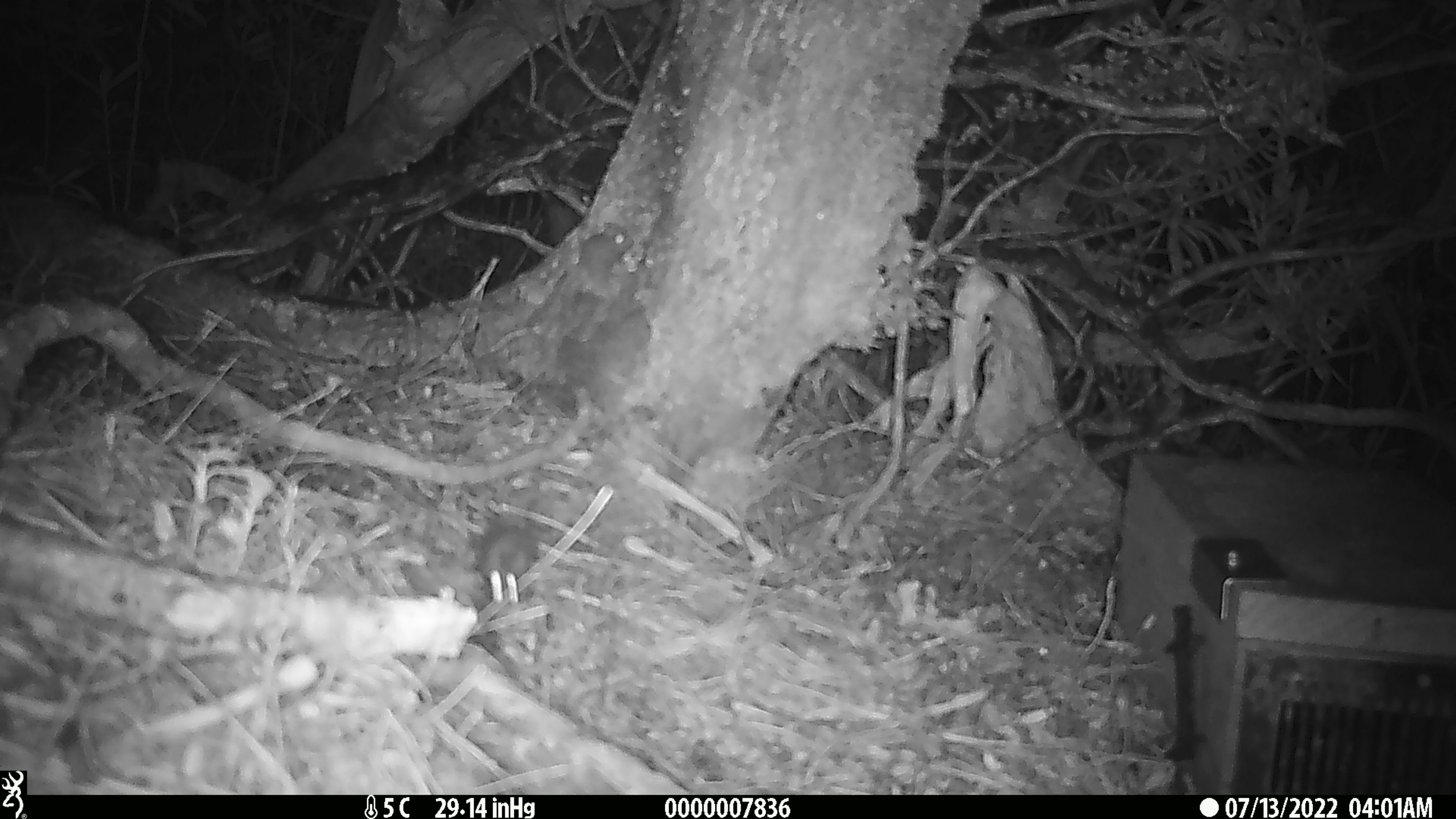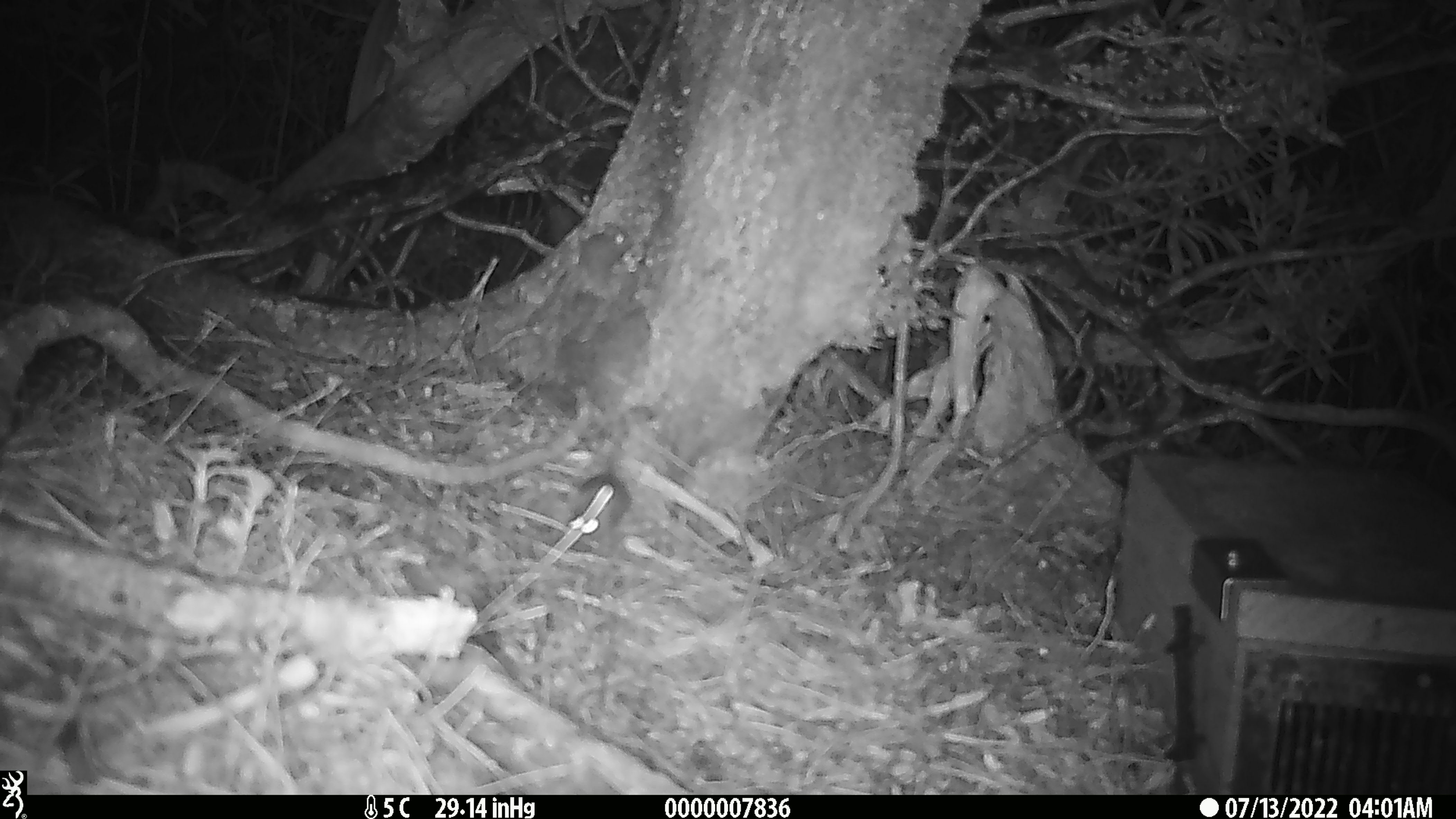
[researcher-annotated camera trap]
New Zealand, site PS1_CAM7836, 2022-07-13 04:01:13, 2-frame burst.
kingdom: Animalia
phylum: Chordata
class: Mammalia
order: Rodentia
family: Muridae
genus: Mus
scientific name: Mus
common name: mouse